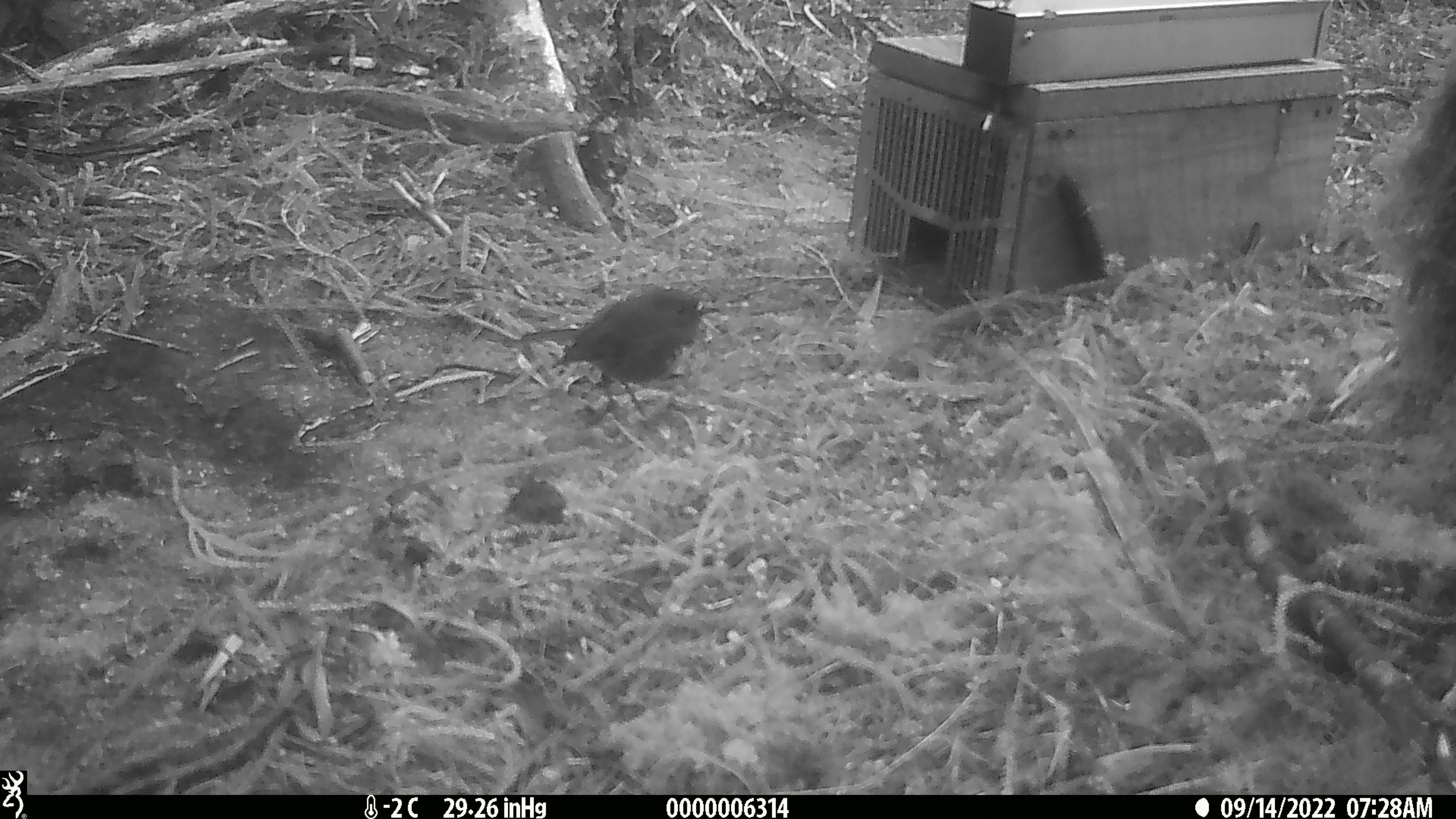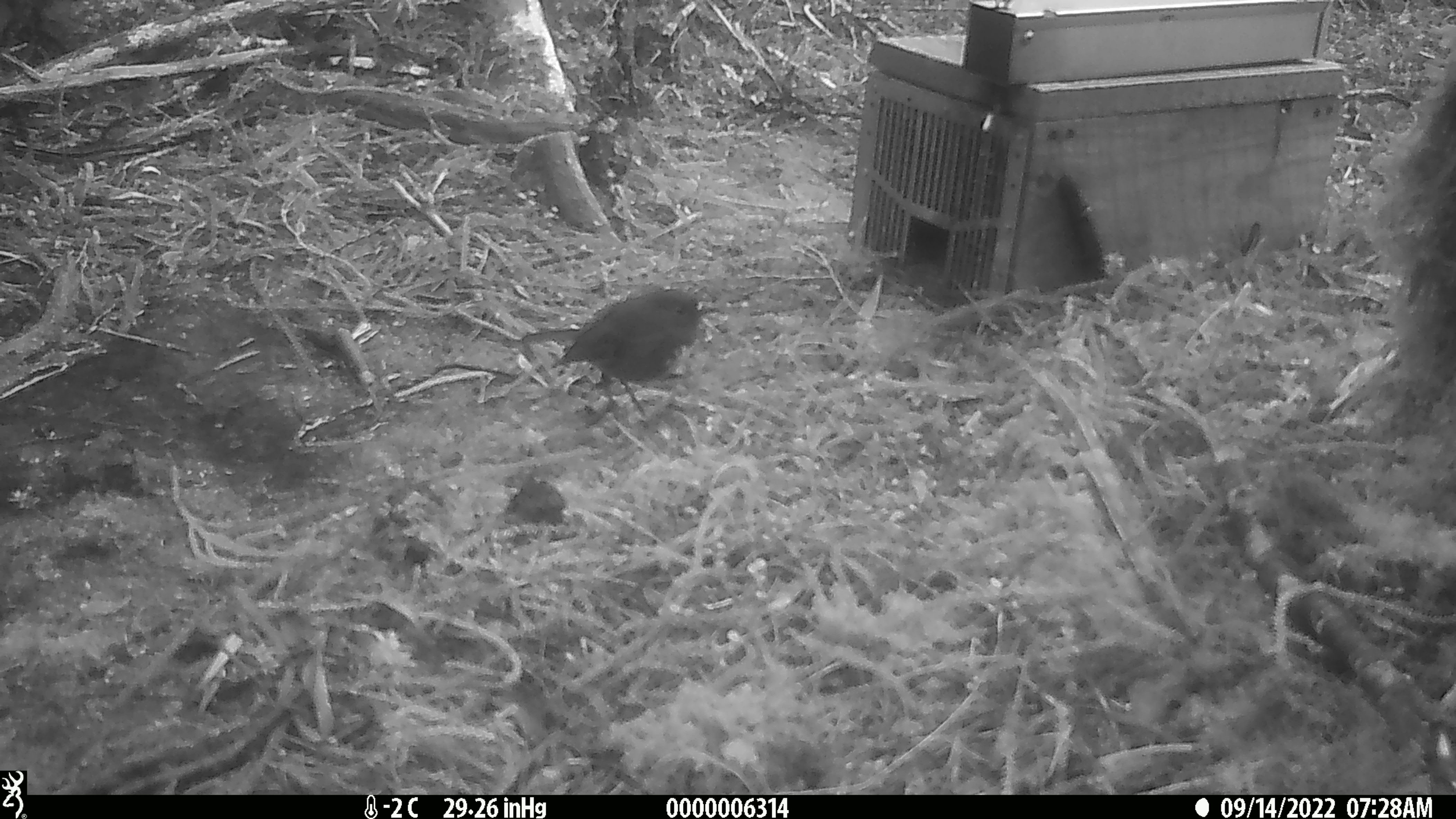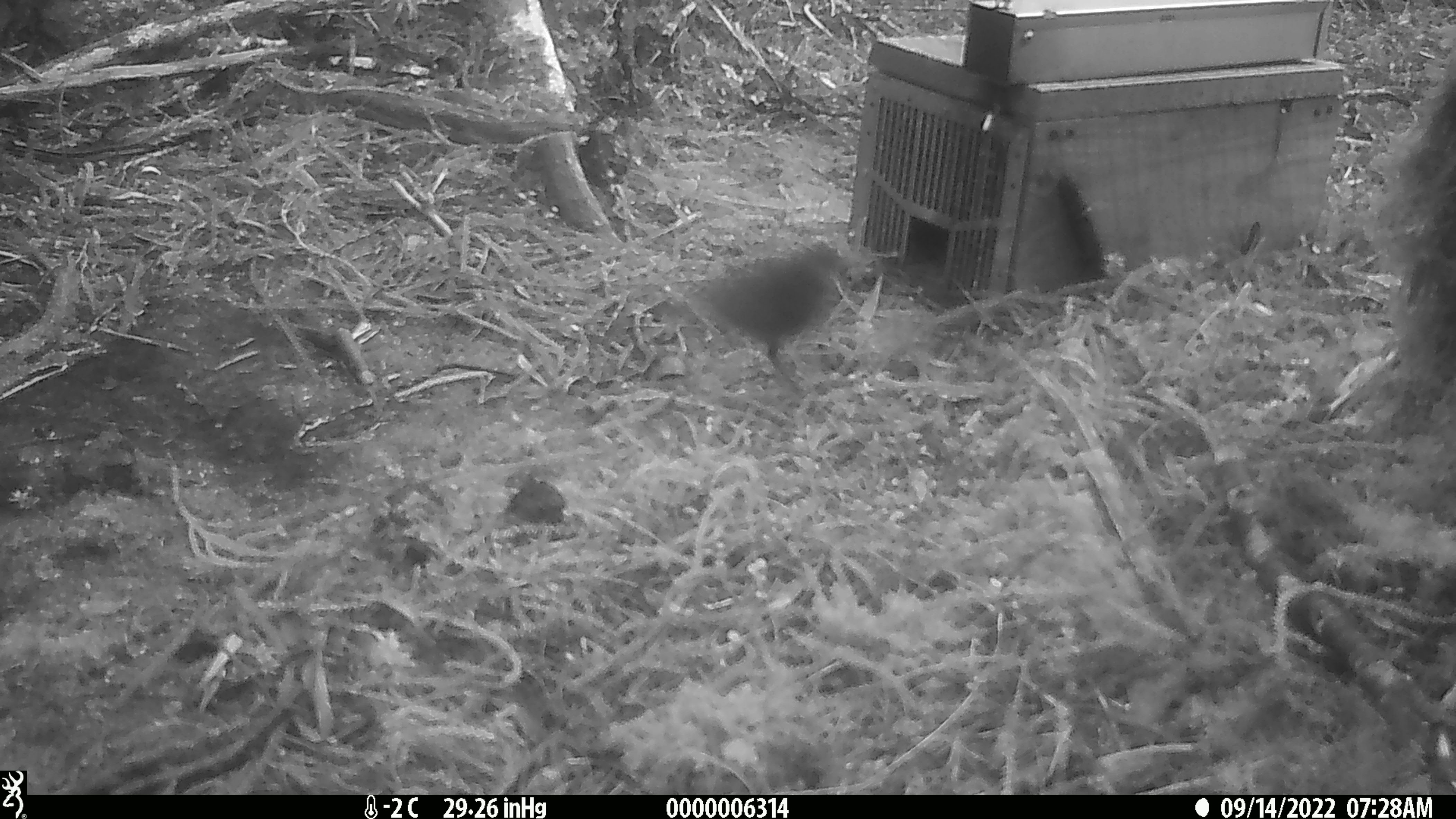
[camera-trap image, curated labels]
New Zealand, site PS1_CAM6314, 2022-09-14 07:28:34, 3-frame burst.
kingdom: Animalia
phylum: Chordata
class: Aves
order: Passeriformes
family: Petroicidae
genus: Petroica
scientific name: Petroica australis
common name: new zealand robin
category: robin